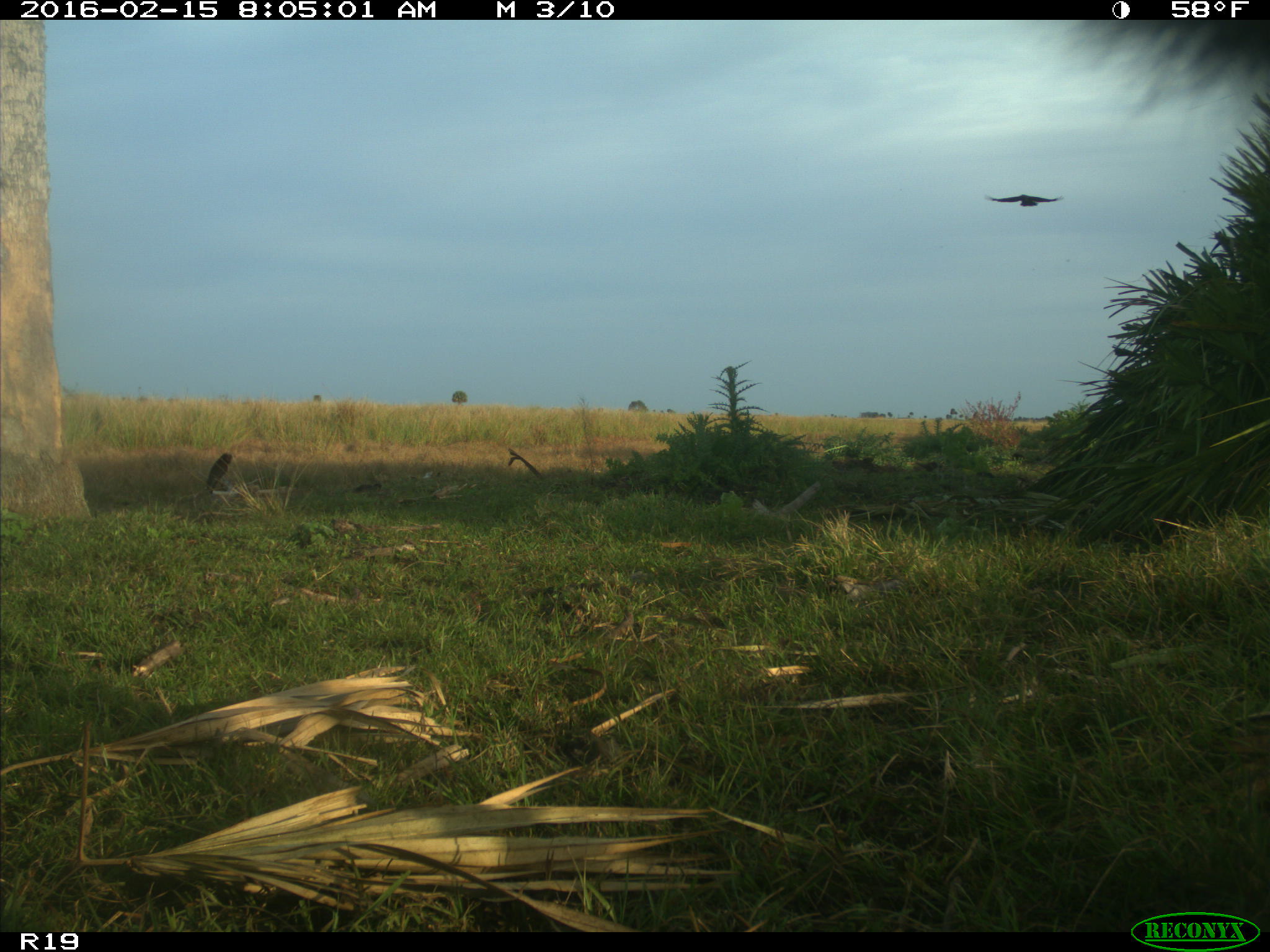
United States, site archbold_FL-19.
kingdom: Animalia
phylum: Chordata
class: Aves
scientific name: Aves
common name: birds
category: unidentified bird